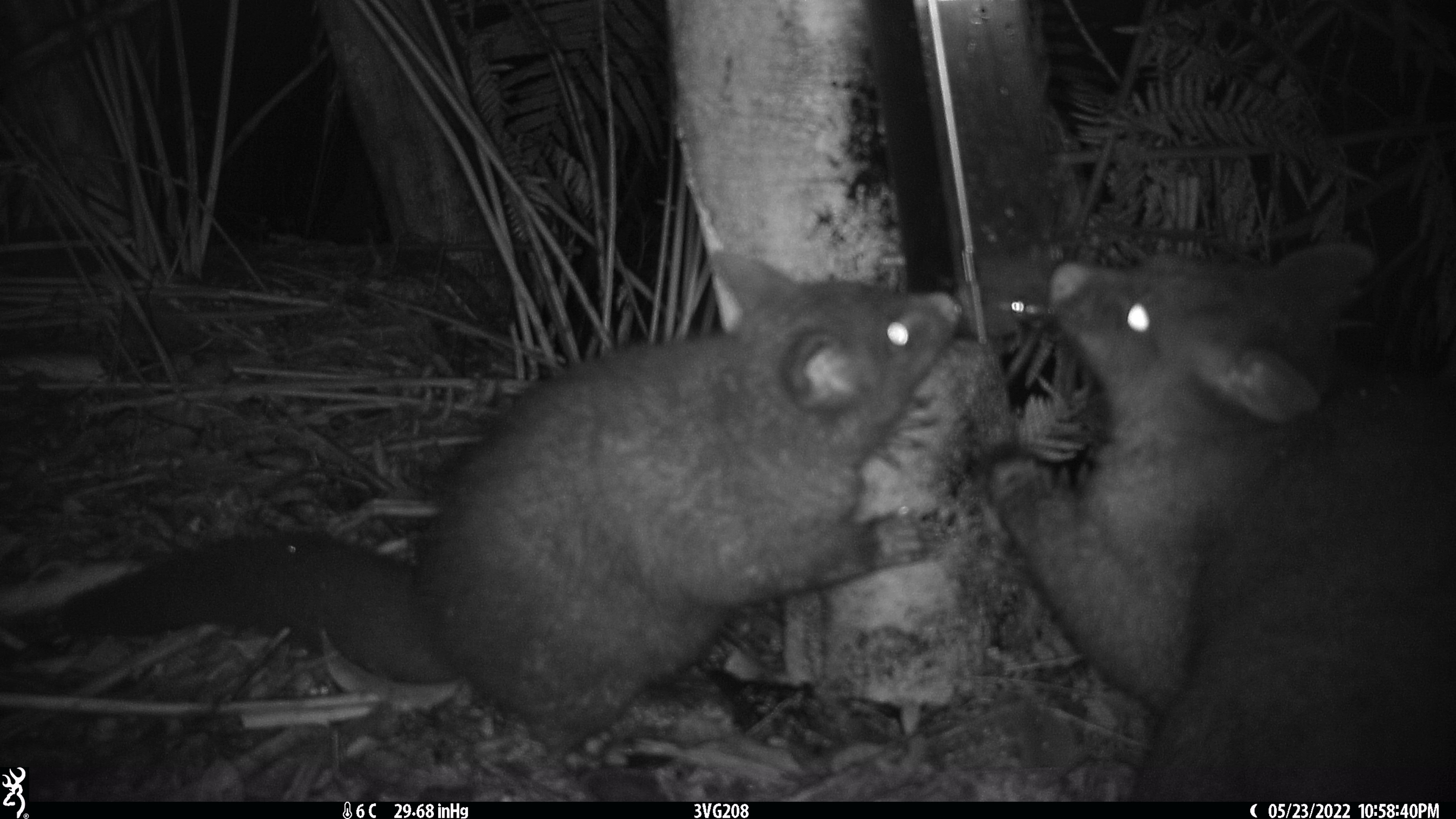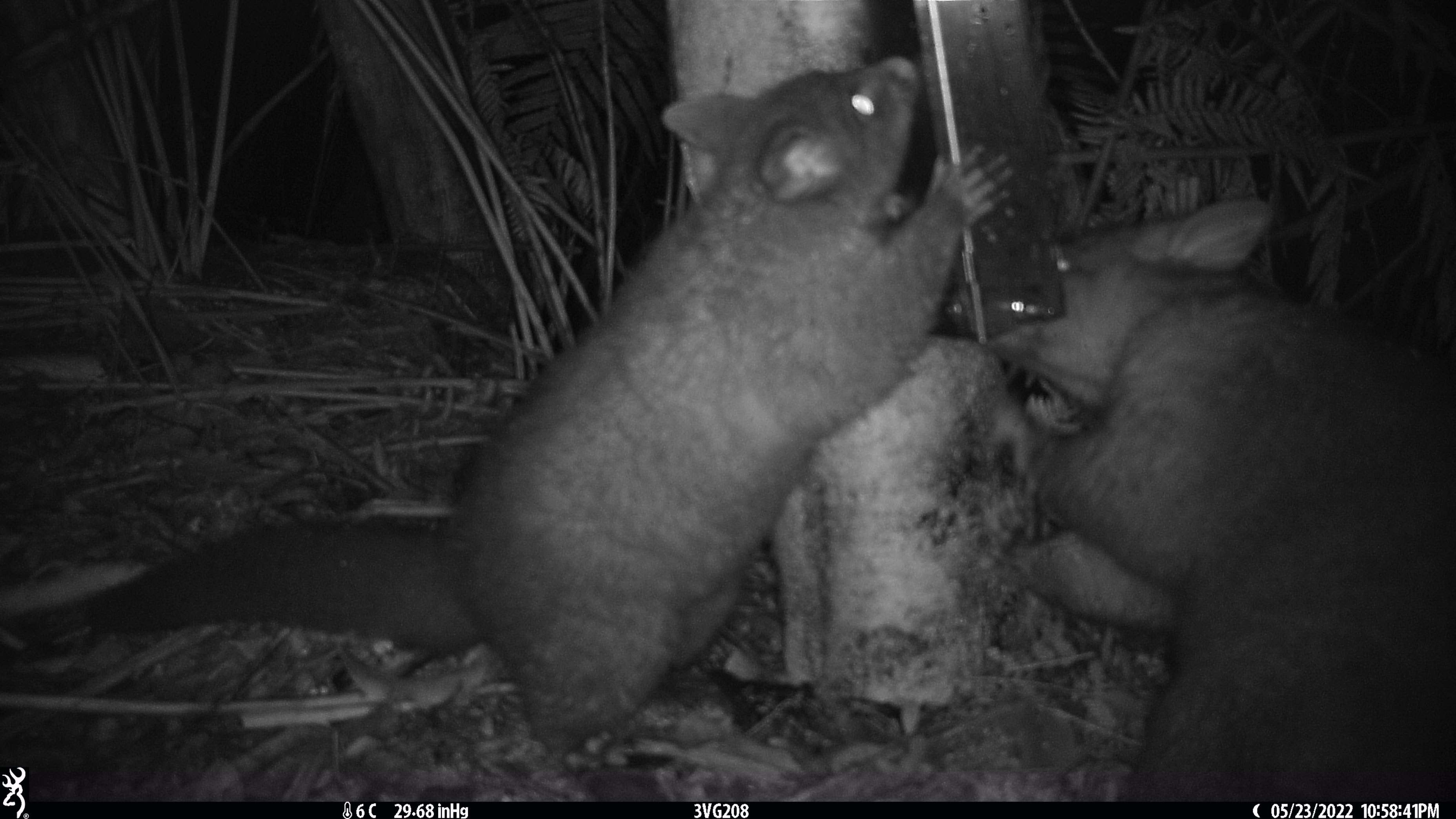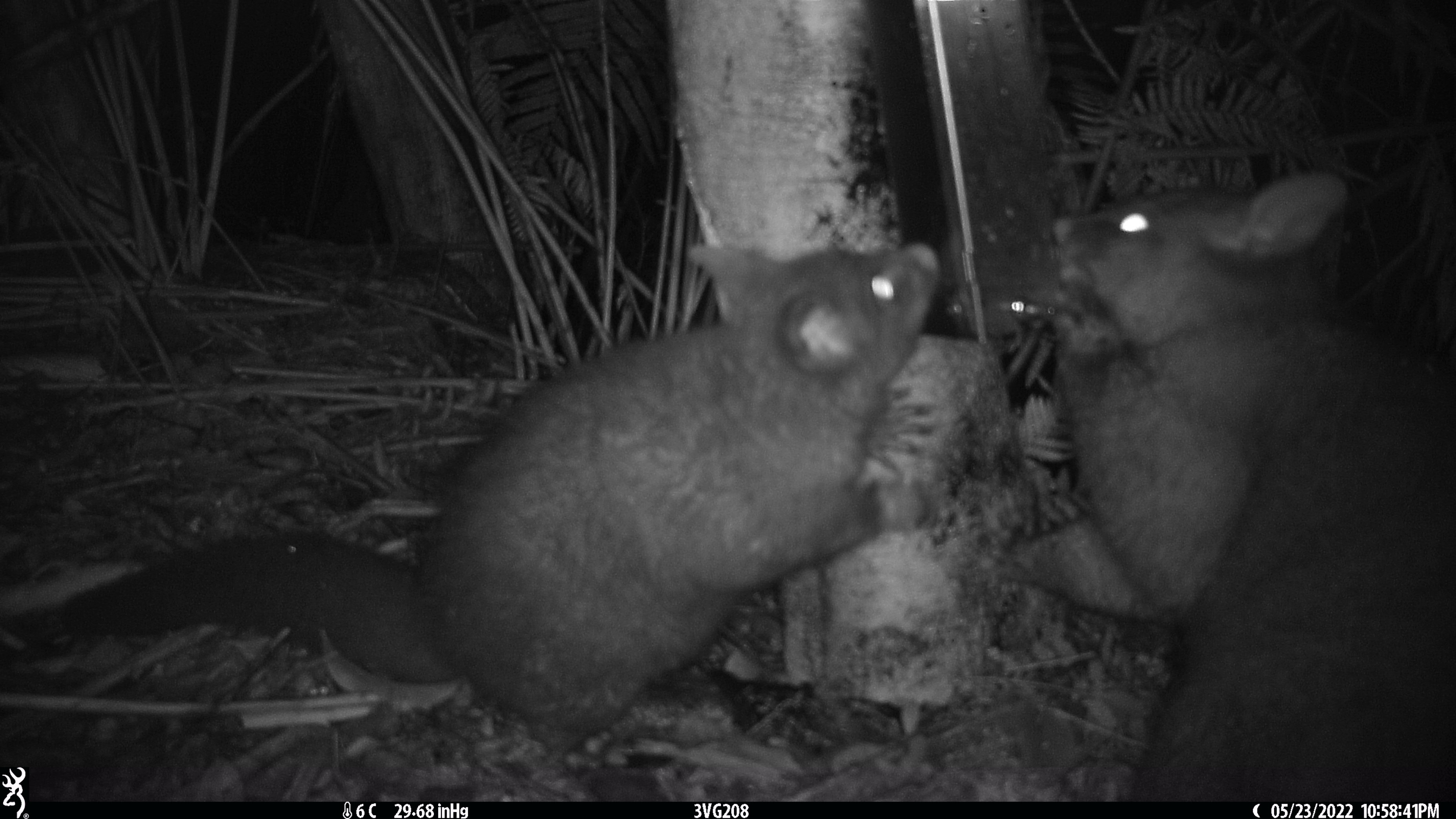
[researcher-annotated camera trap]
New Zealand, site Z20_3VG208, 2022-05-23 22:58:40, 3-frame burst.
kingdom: Animalia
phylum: Chordata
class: Mammalia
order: Diprotodontia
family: Phalangeridae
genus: Trichosurus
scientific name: Trichosurus vulpecula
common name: common brushtail possum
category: possum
Possum (common brushtail possum) (Trichosurus vulpecula).